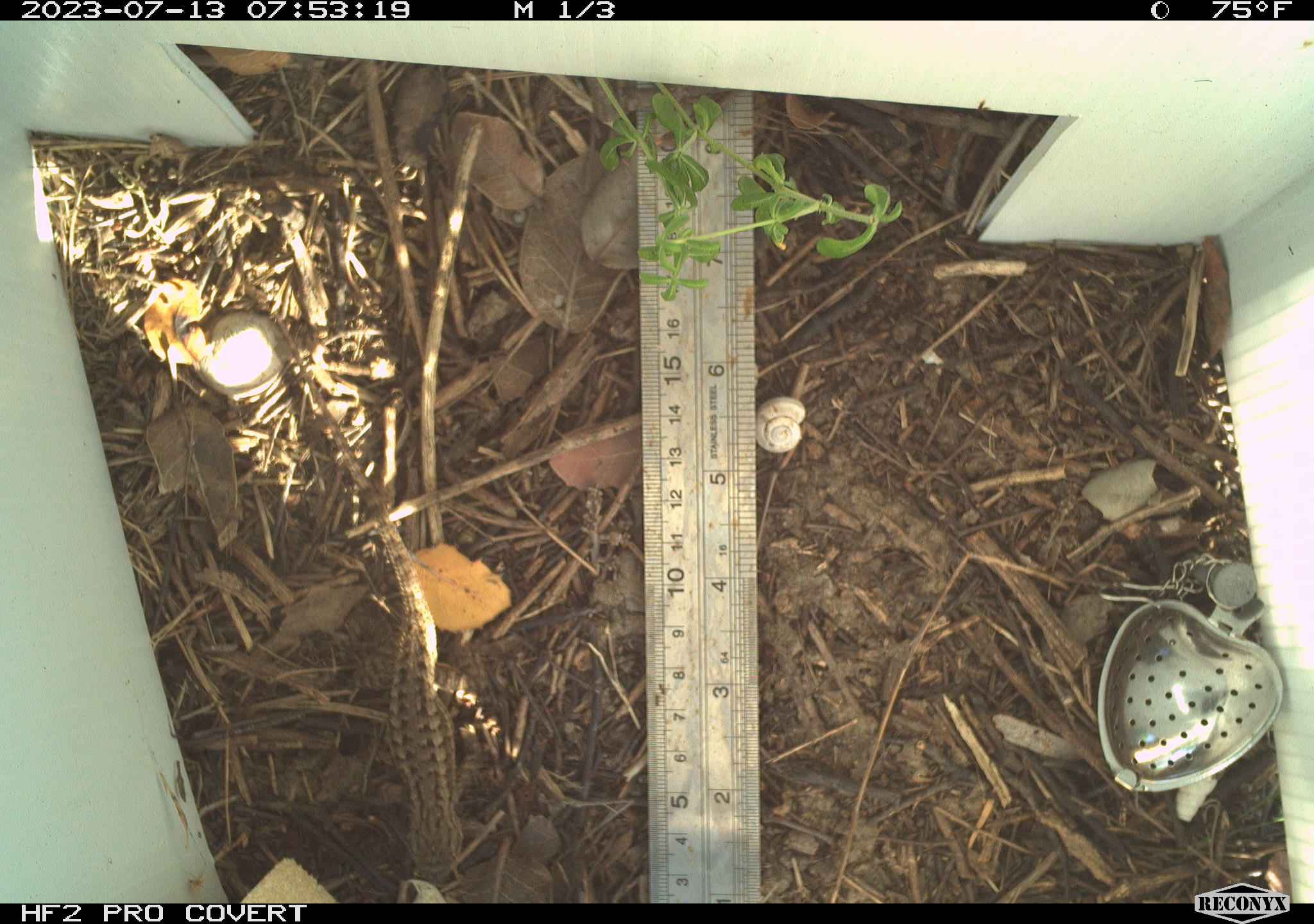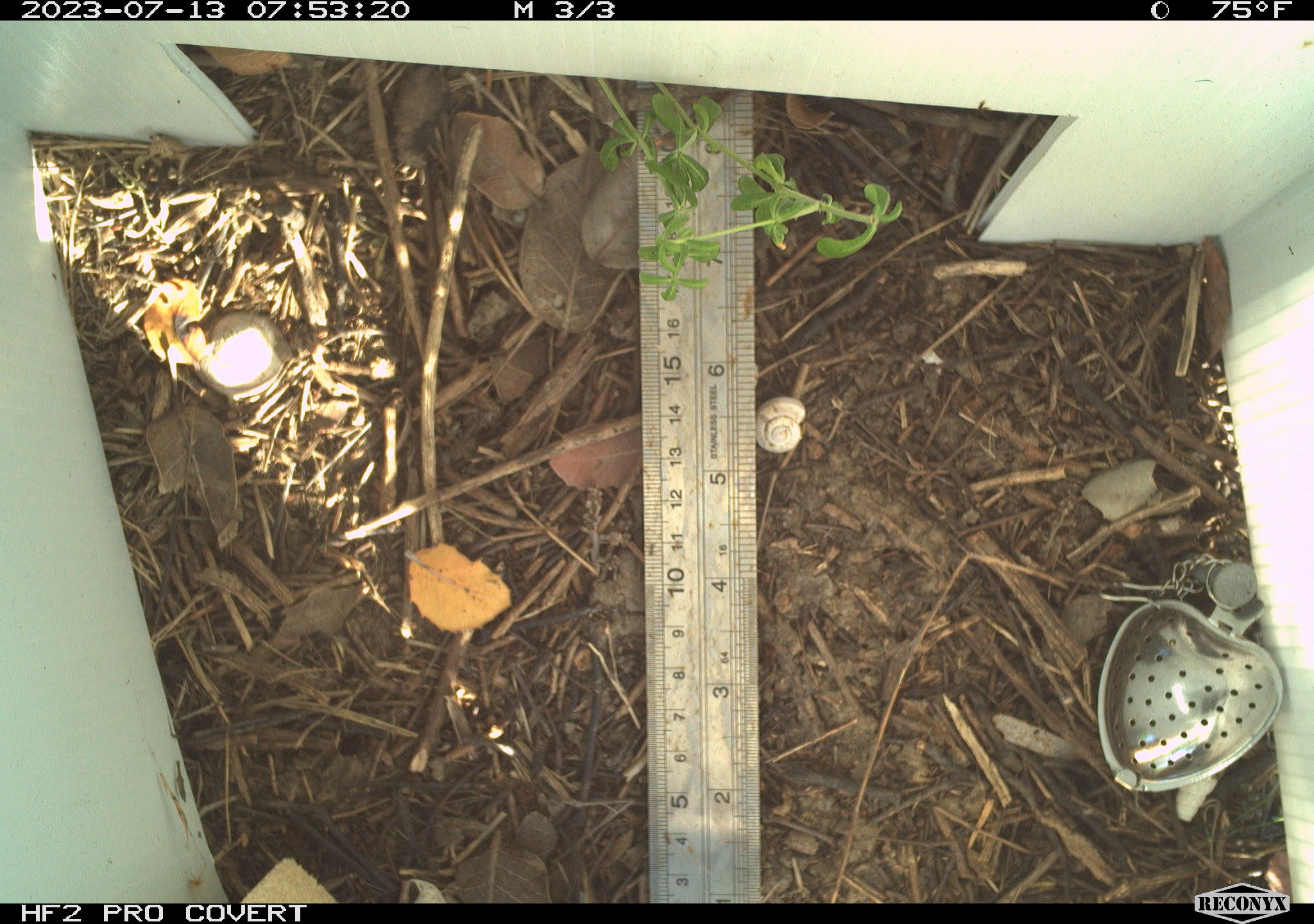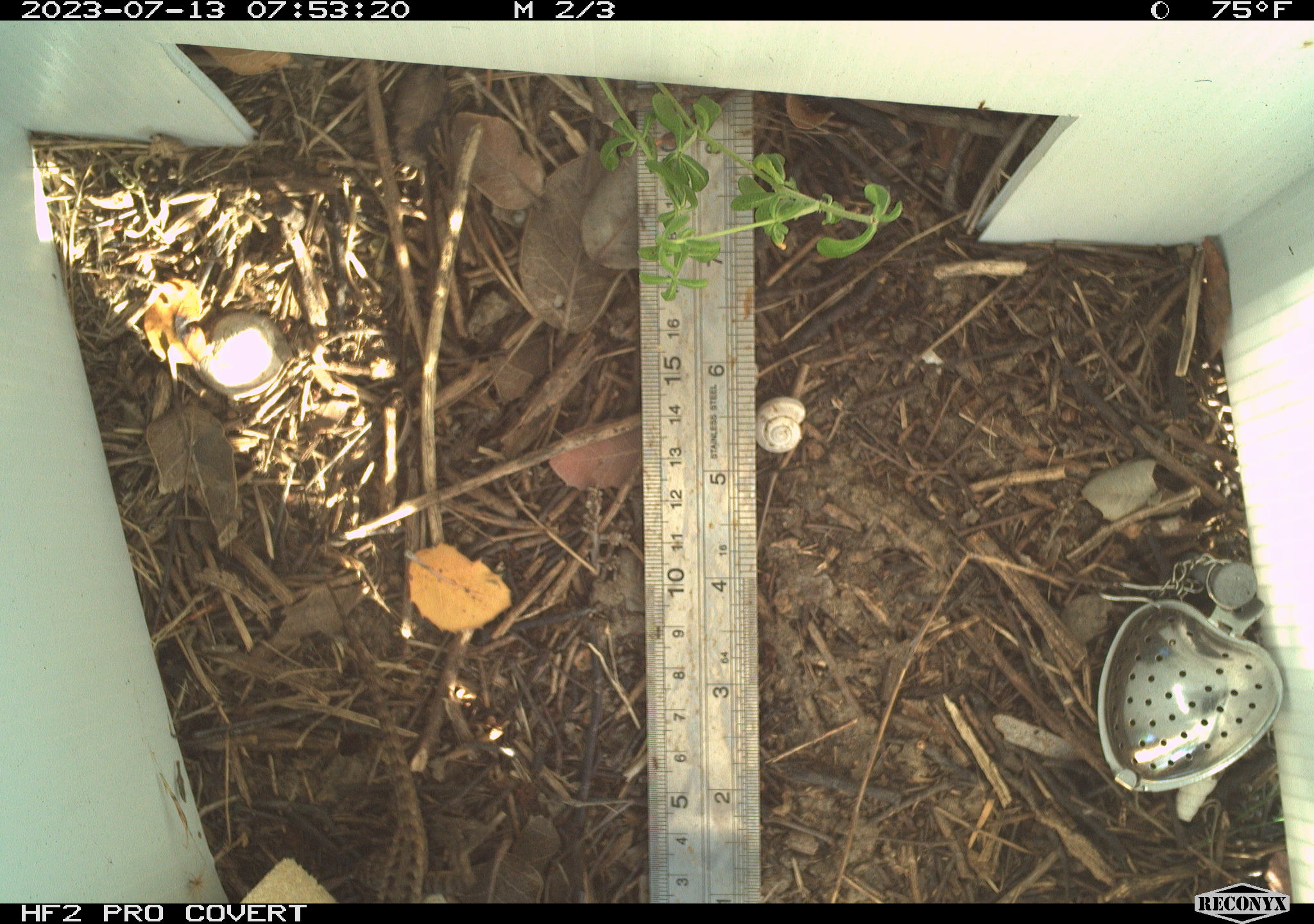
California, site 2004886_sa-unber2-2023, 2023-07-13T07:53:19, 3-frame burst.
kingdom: Animalia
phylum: Chordata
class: Reptilia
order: Squamata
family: Phrynosomatidae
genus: Sceloporus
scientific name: Sceloporus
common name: spiny lizards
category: sceloporus species